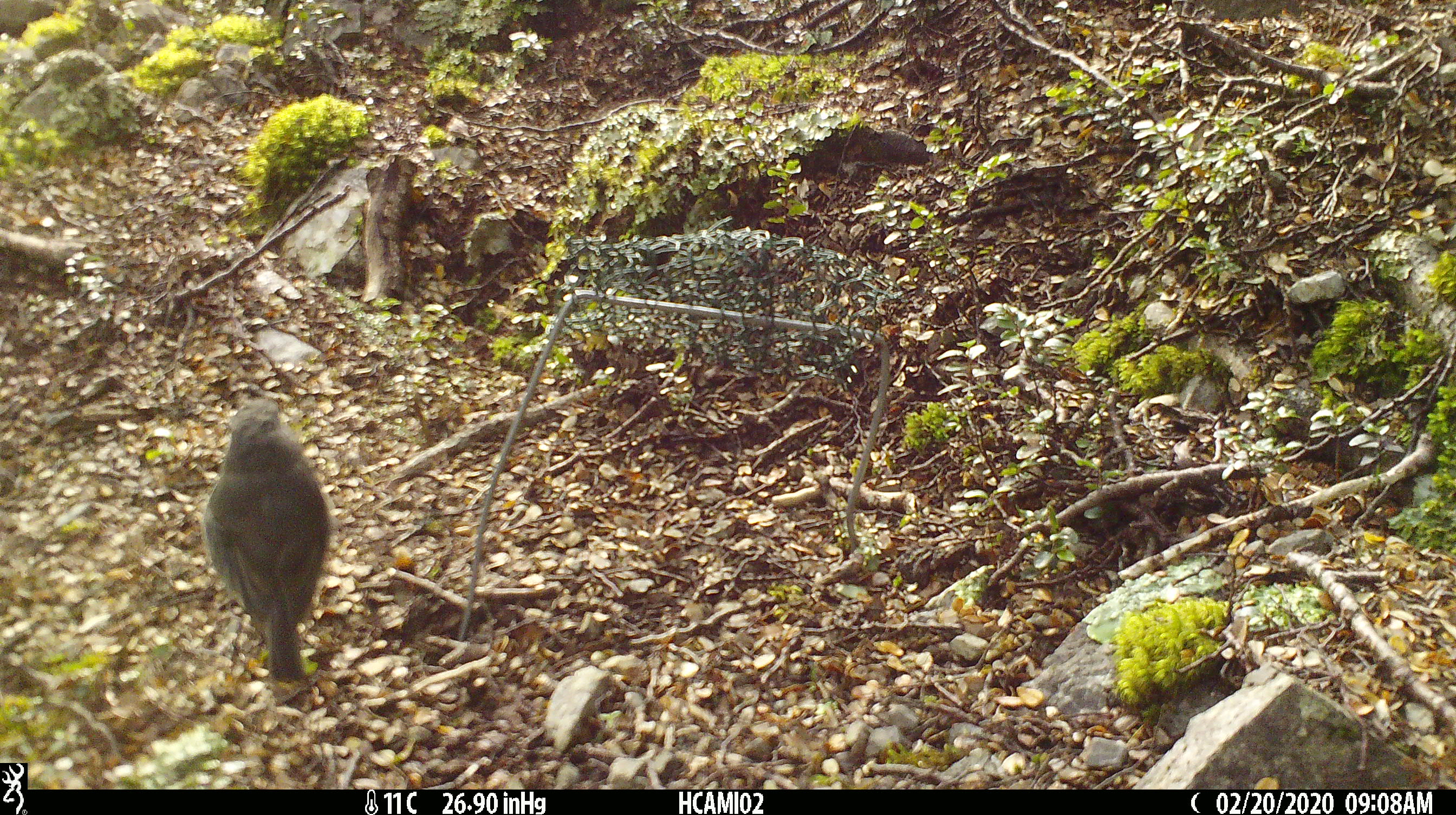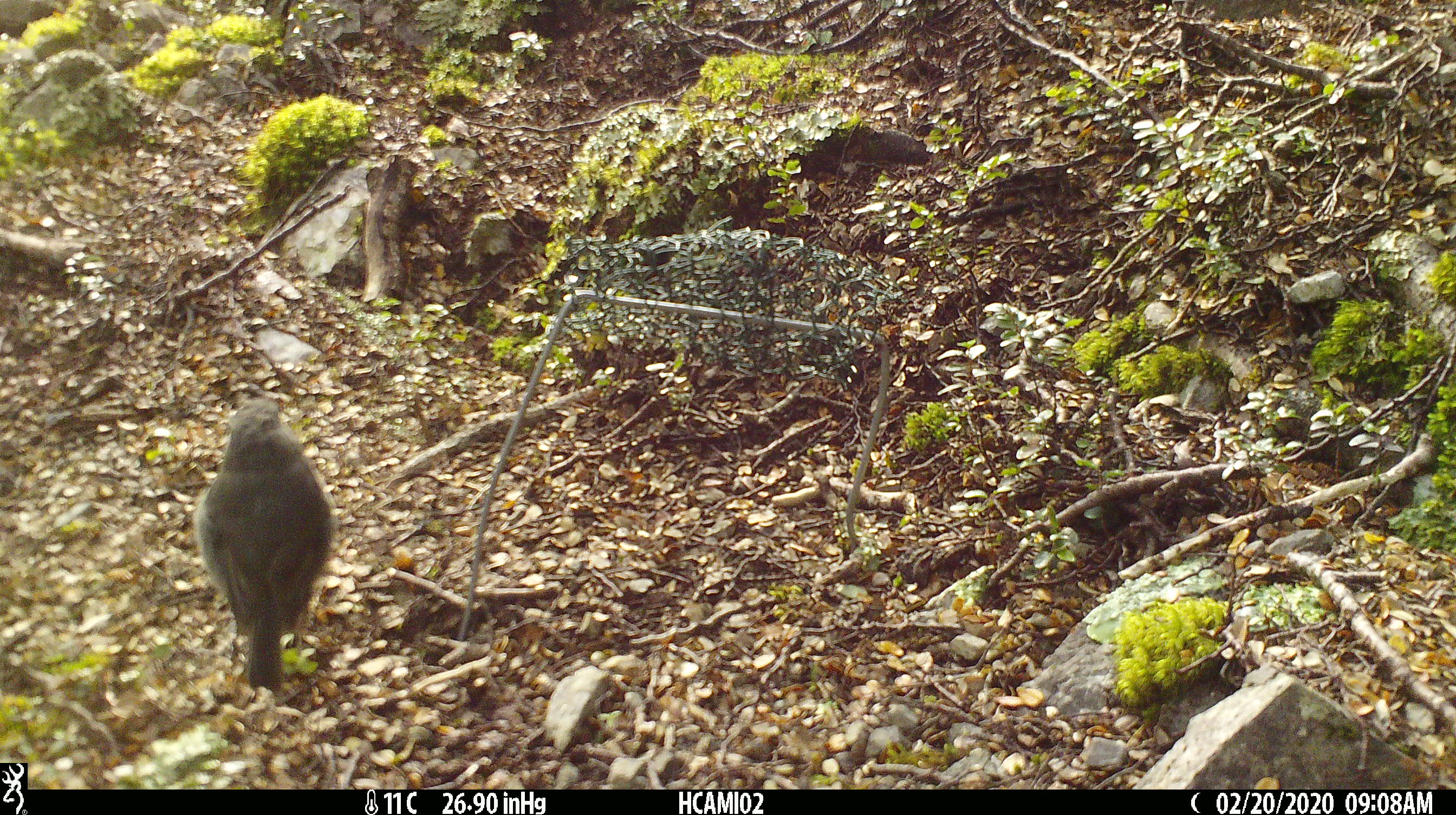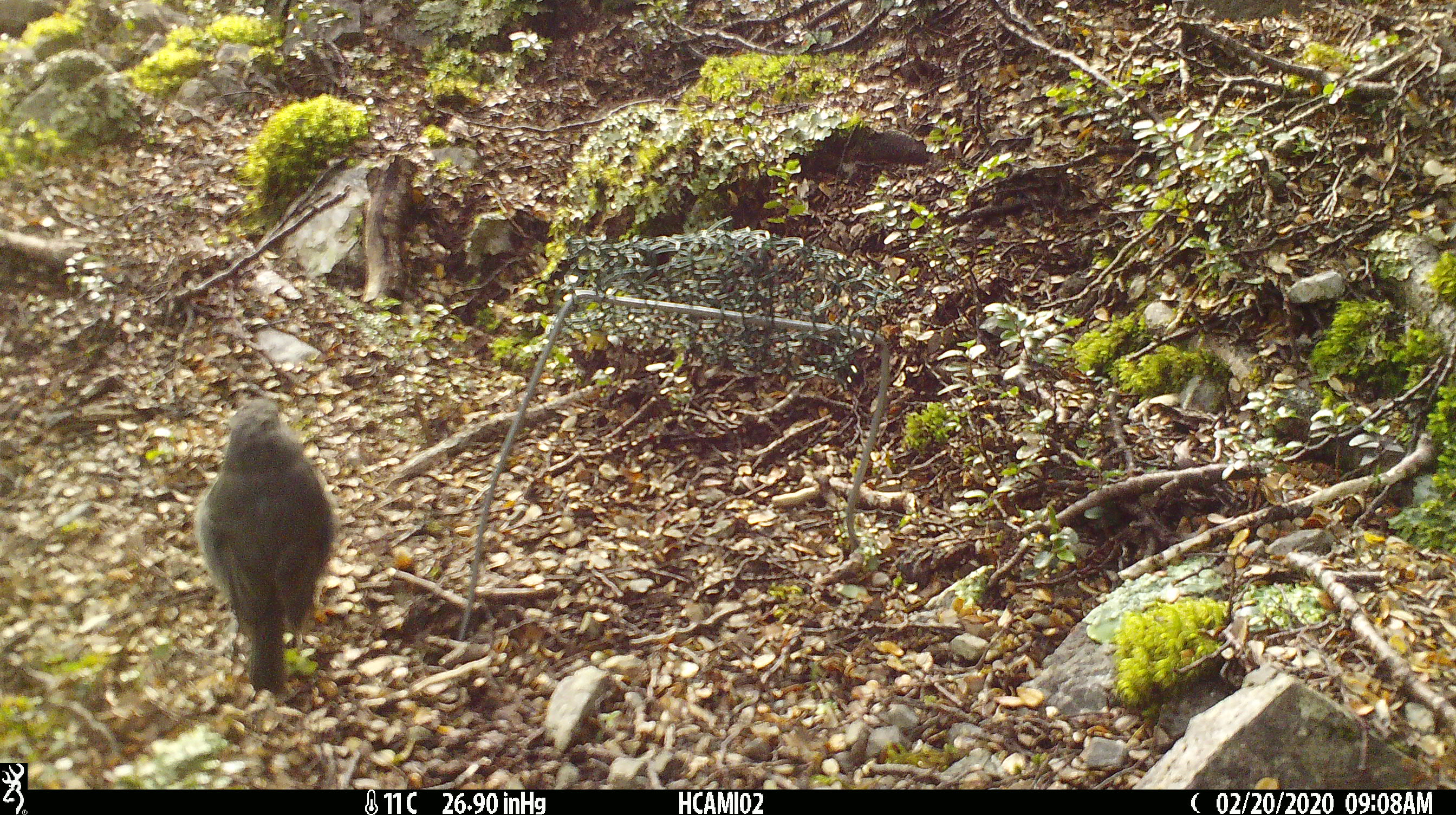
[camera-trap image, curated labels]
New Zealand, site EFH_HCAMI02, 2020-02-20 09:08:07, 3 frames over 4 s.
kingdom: Animalia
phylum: Chordata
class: Aves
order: Passeriformes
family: Petroicidae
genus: Petroica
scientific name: Petroica australis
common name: new zealand robin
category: robin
Robin (new zealand robin) (Petroica australis).